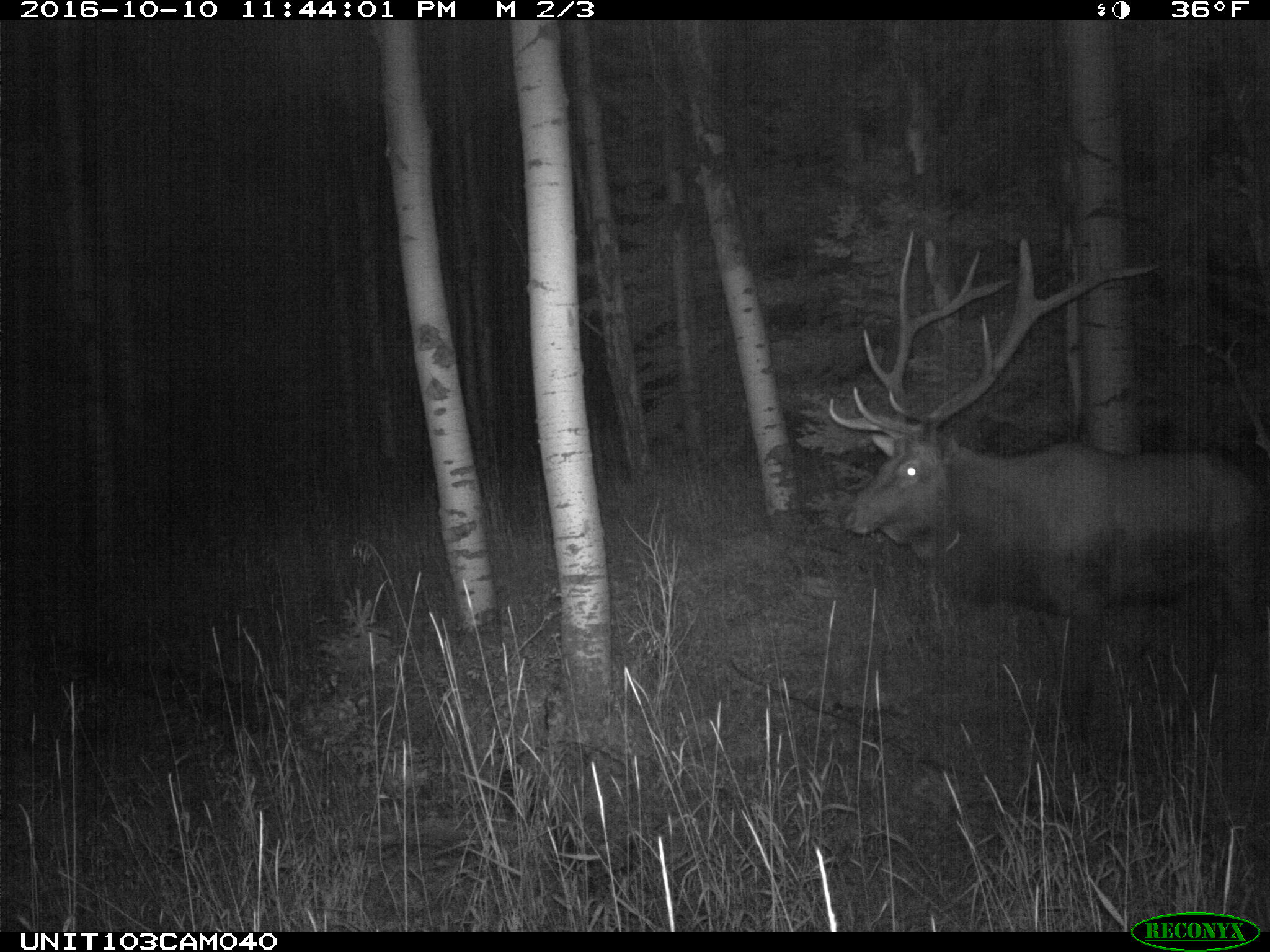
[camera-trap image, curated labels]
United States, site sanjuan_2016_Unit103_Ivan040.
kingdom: Animalia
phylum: Chordata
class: Mammalia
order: Artiodactyla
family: Cervidae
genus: Cervus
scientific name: Cervus elaphus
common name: red deer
Cervus elaphus (red deer).